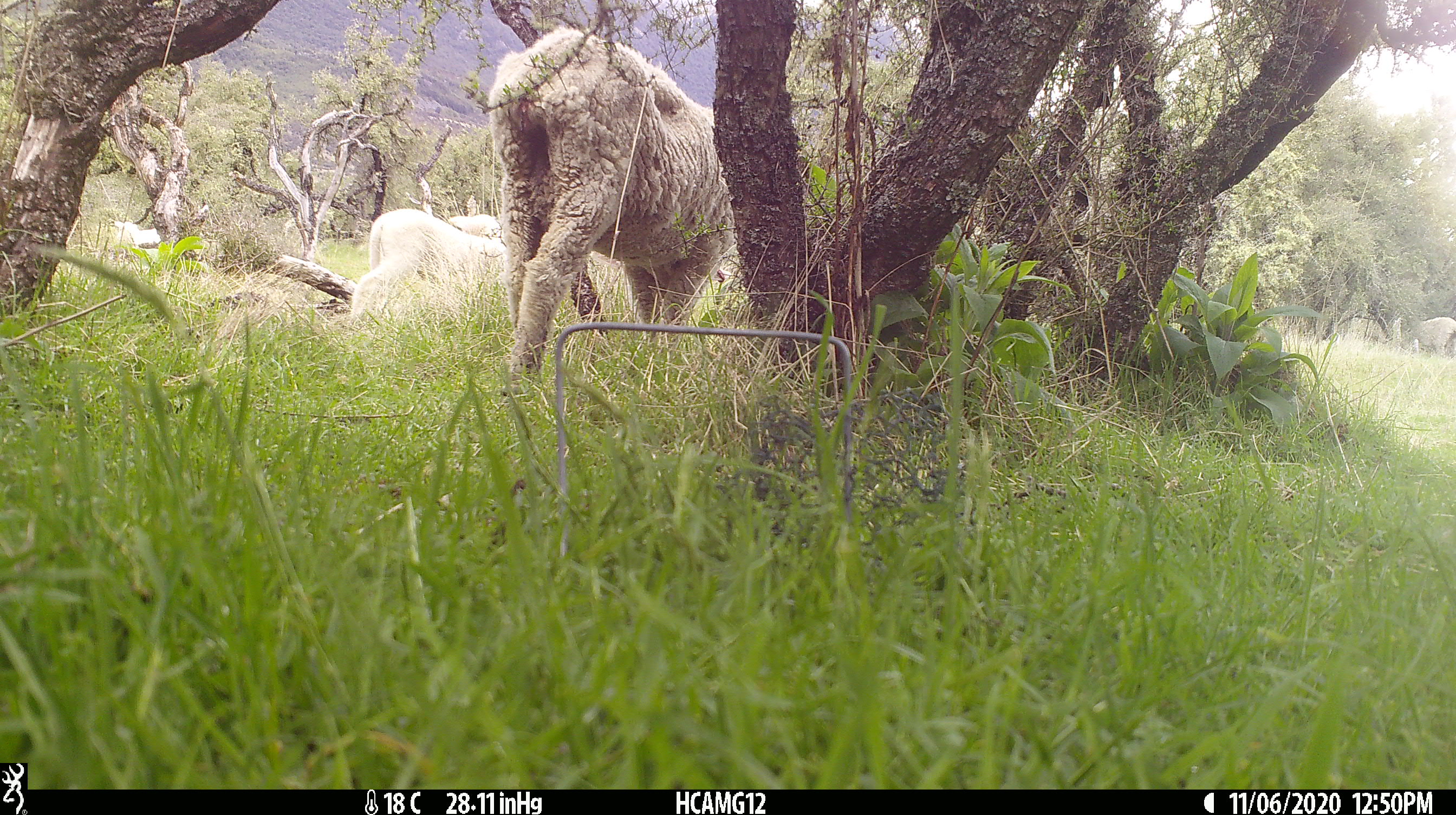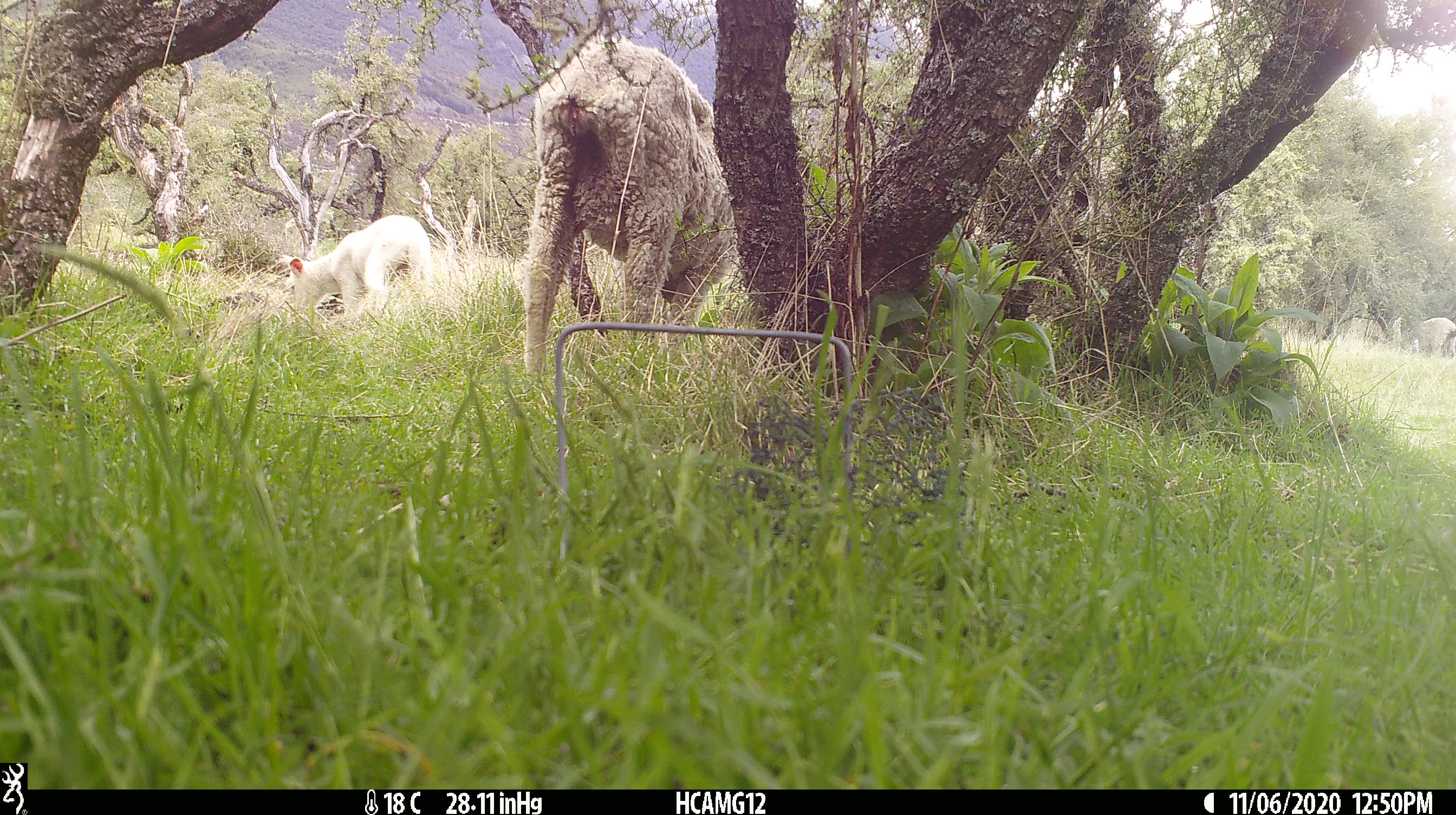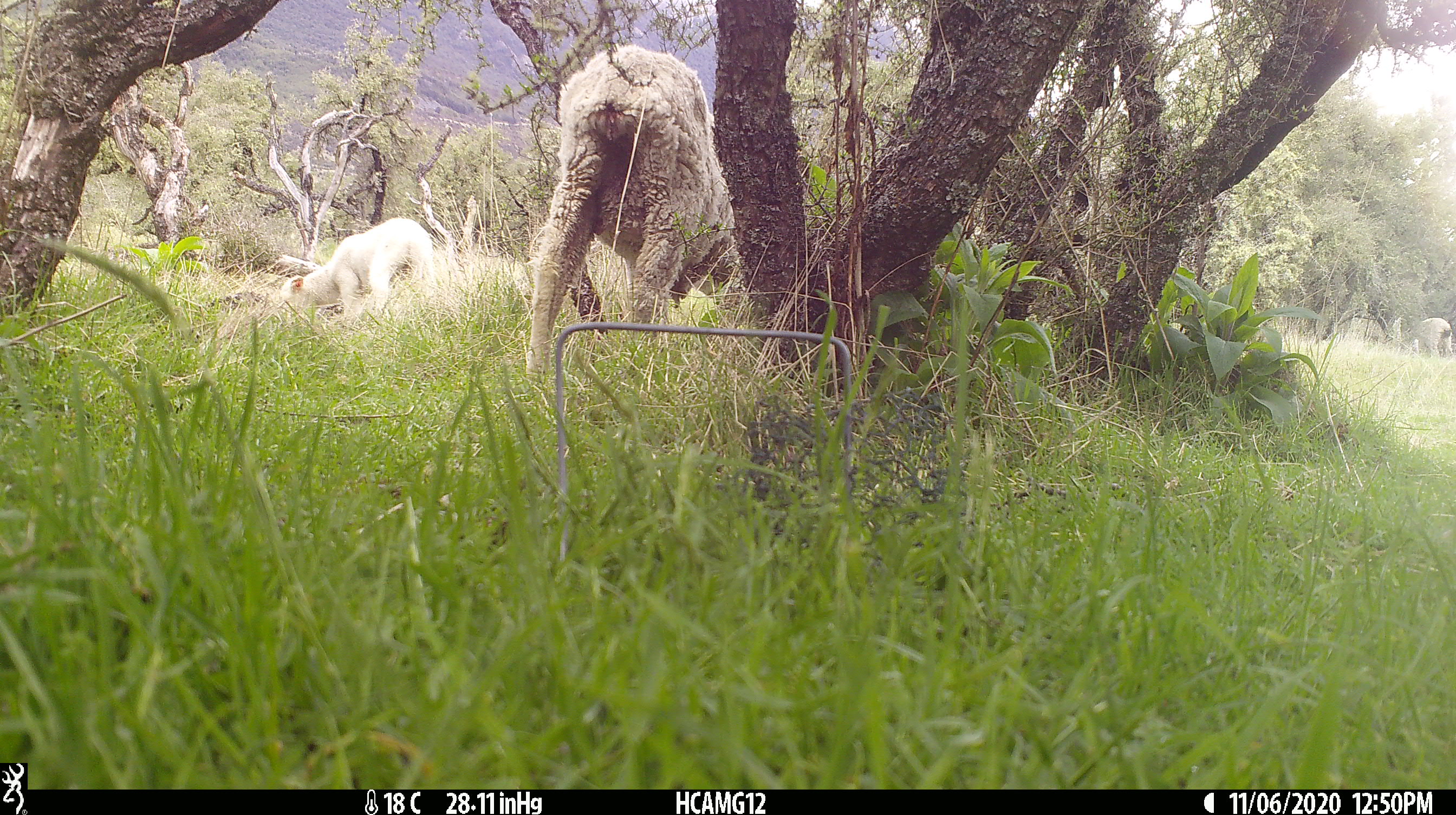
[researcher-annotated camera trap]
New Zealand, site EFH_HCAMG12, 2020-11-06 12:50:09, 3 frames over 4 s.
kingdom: Animalia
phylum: Chordata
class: Mammalia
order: Artiodactyla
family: Bovidae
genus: Ovis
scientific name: Ovis aries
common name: domestic sheep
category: sheep